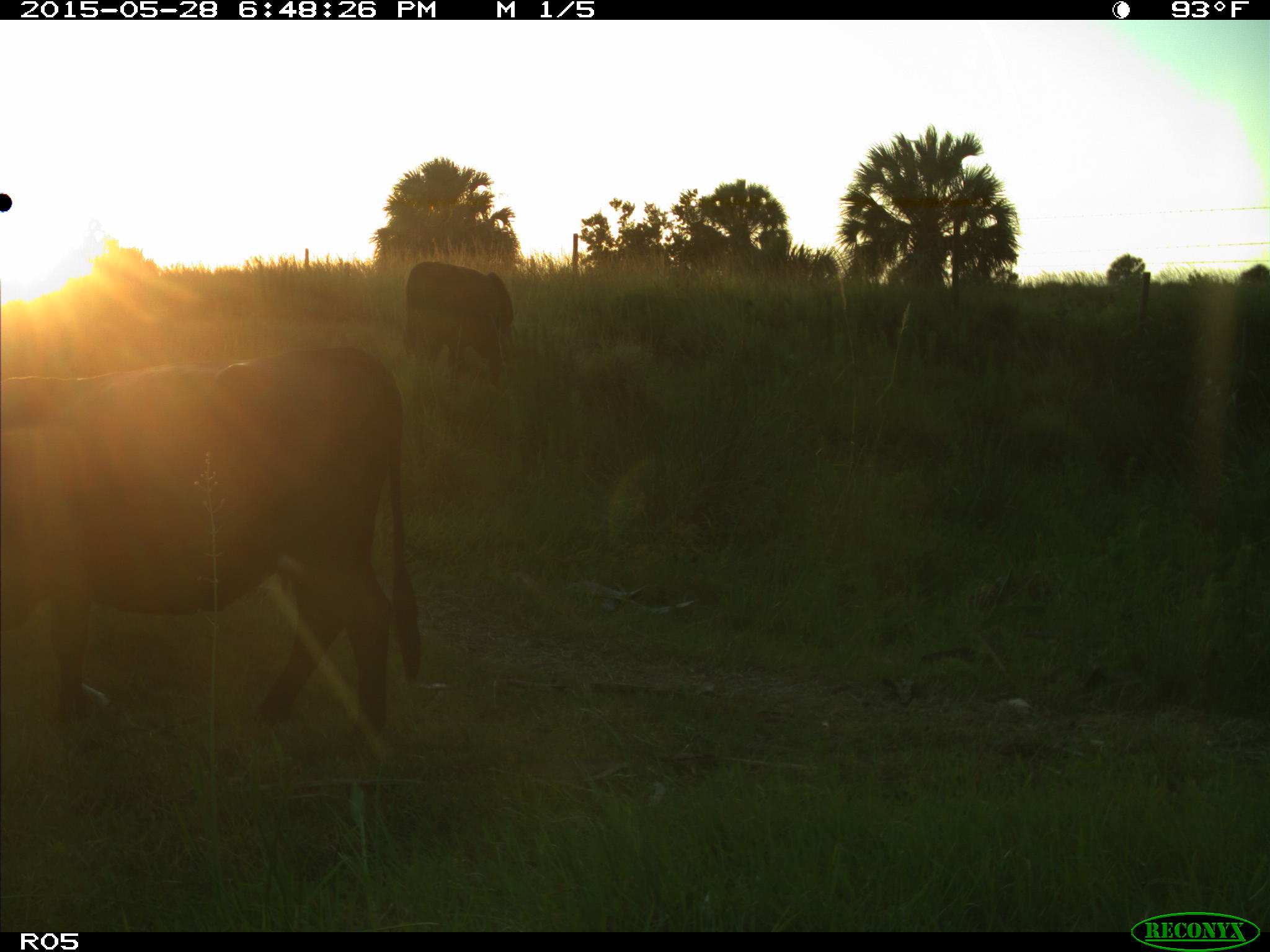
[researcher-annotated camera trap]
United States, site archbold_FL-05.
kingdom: Animalia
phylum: Chordata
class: Mammalia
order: Artiodactyla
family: Bovidae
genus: Bos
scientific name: Bos taurus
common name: domestic cow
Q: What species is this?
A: Bos taurus (domestic cow).